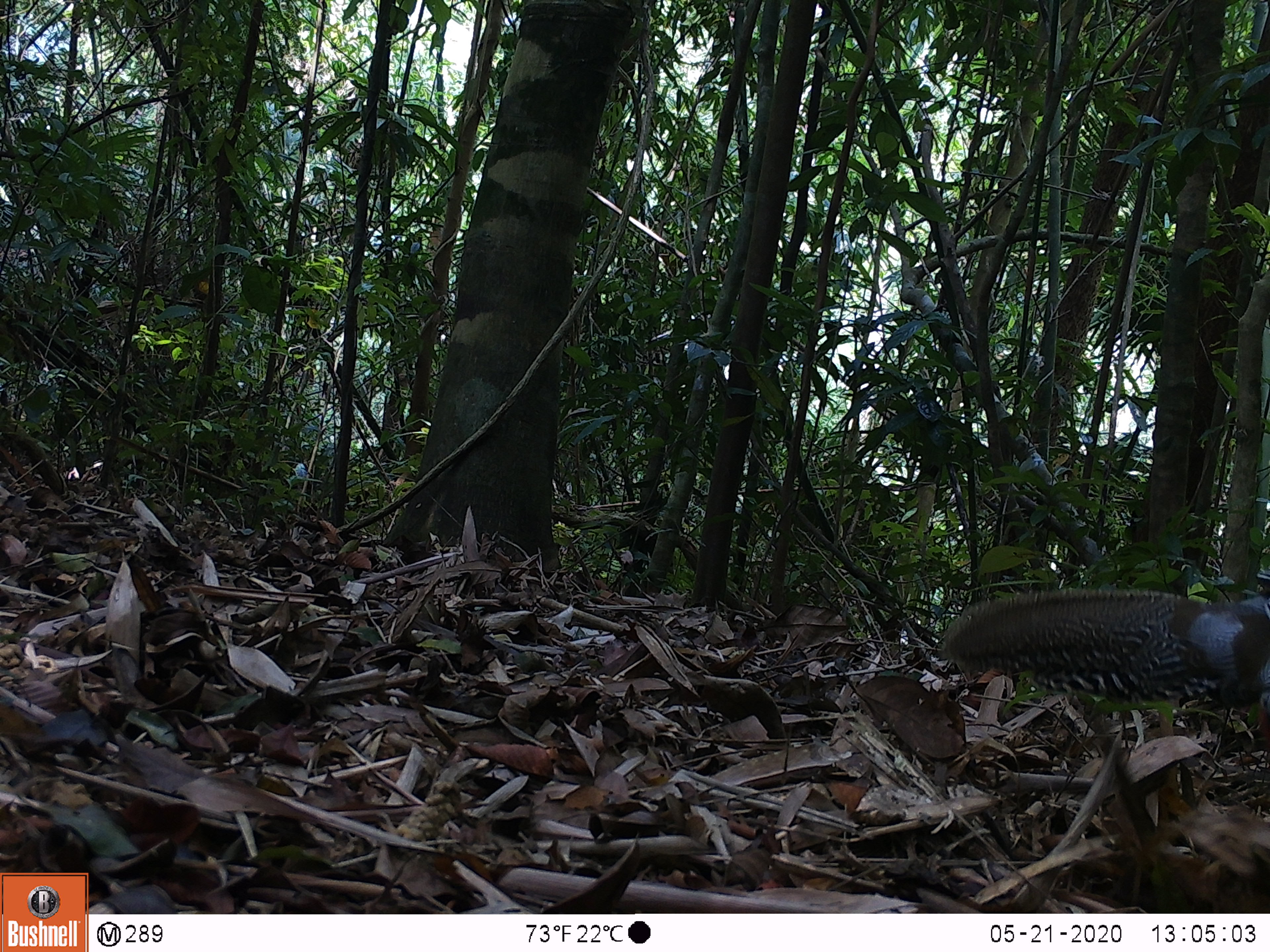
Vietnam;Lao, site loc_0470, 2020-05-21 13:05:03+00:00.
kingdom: Animalia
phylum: Chordata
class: Aves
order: Galliformes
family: Phasianidae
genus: Lophura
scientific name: Lophura nycthemera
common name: silver pheasant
Silver pheasant (Lophura nycthemera). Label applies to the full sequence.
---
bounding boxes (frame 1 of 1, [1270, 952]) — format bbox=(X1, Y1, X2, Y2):
silver pheasant: bbox=(938, 585, 1270, 760)